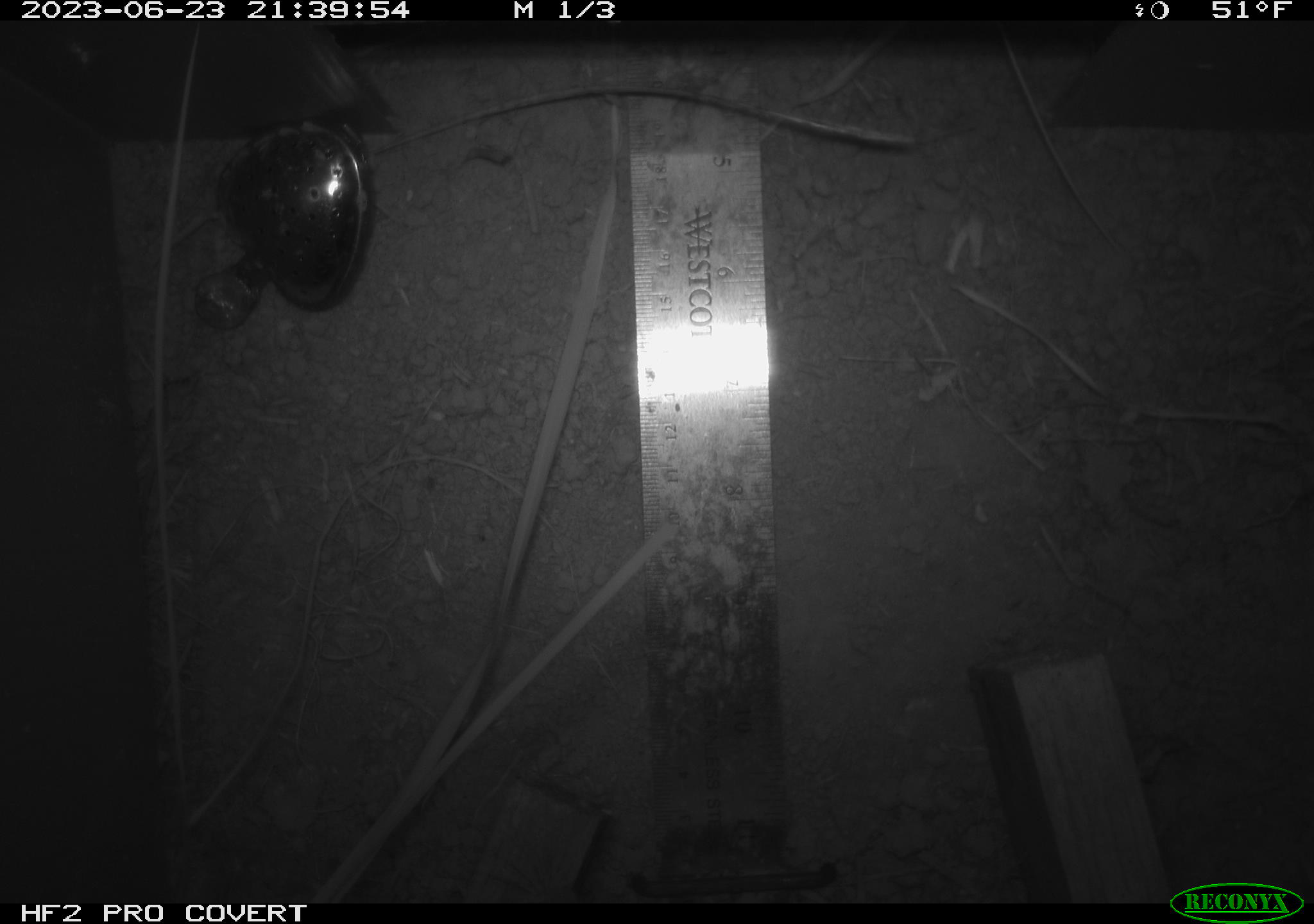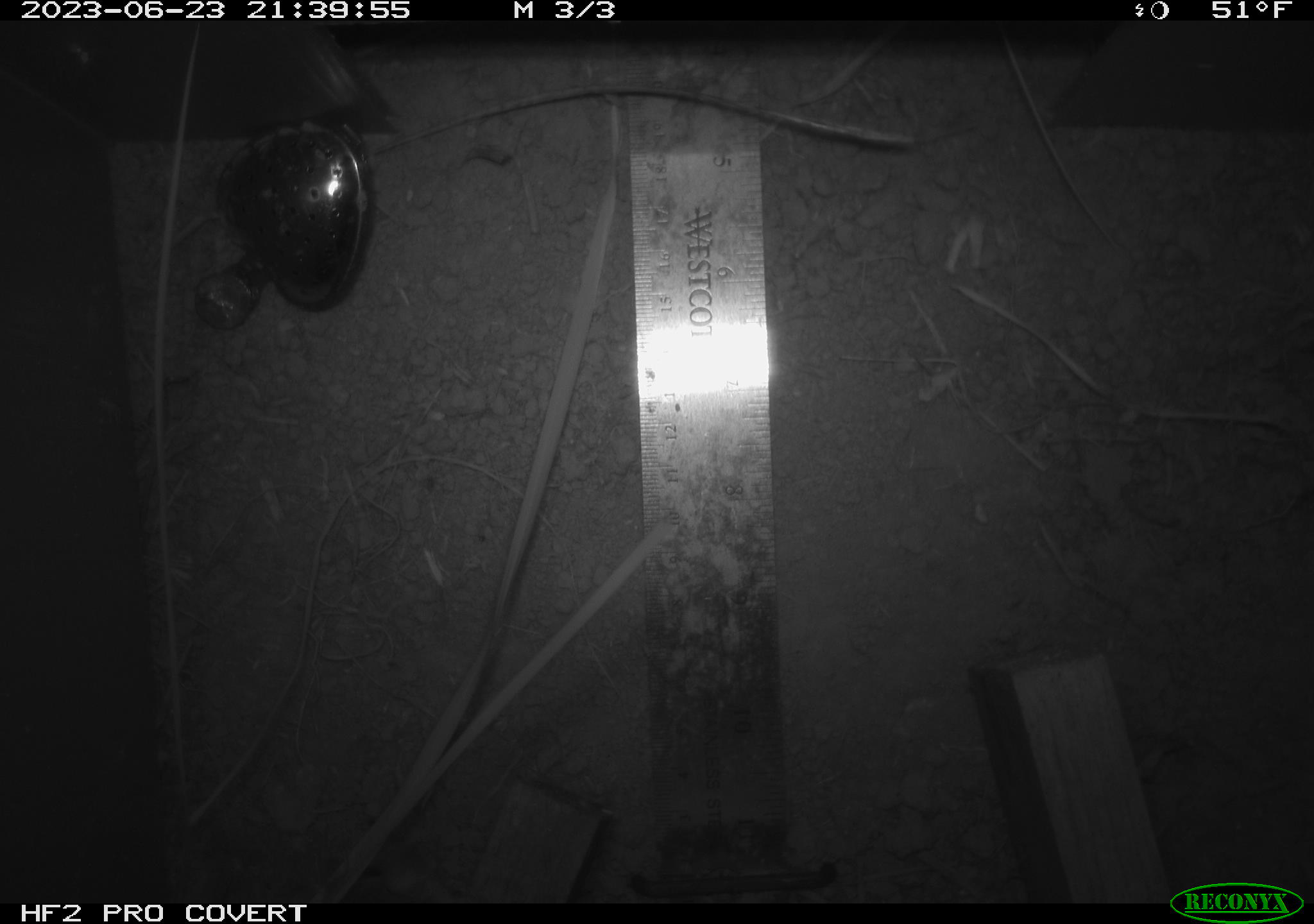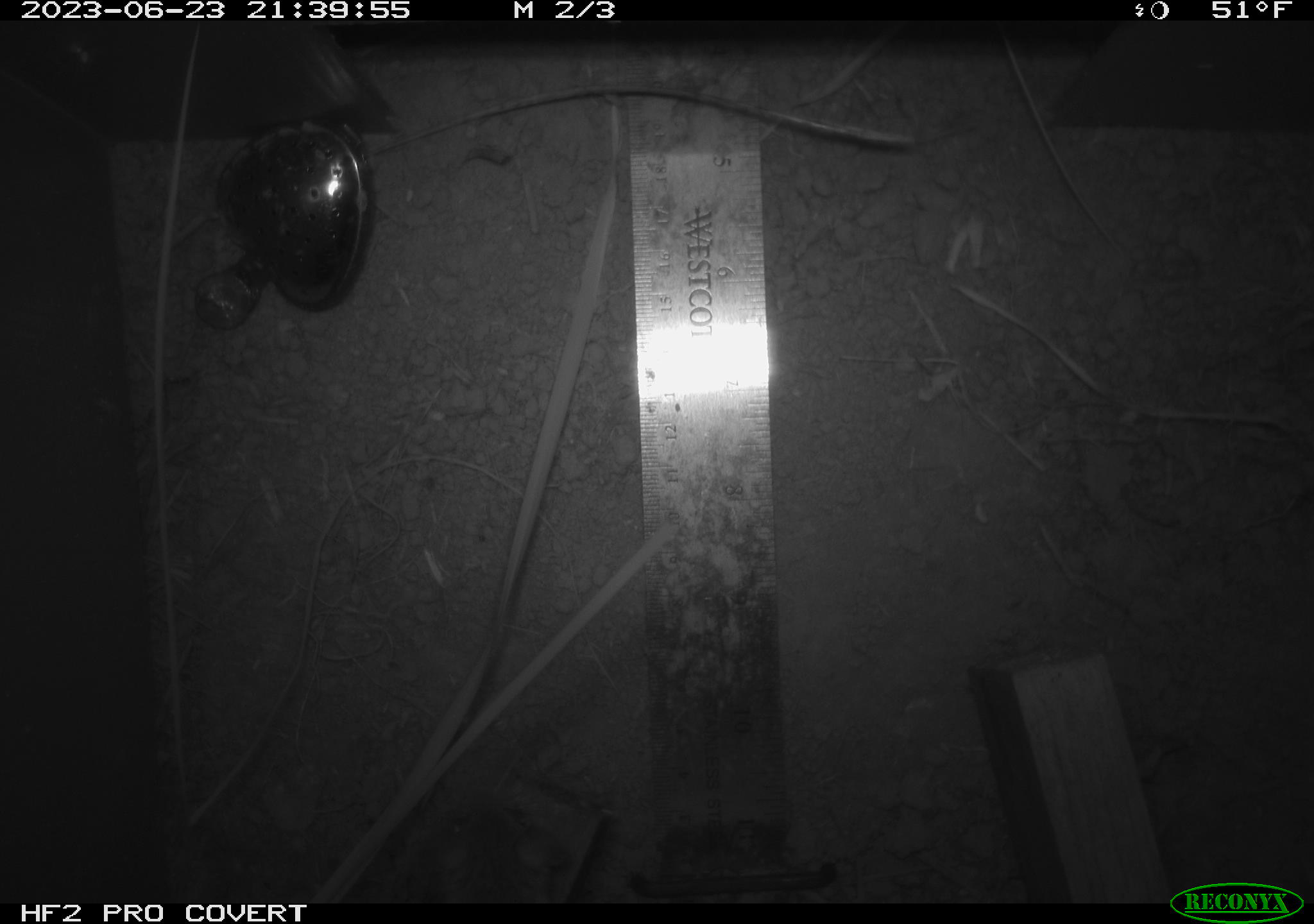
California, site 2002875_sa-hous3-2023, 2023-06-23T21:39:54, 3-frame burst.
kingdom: Animalia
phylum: Chordata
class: Mammalia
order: Rodentia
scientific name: Rodentia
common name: mouse species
Mouse species (Rodentia).